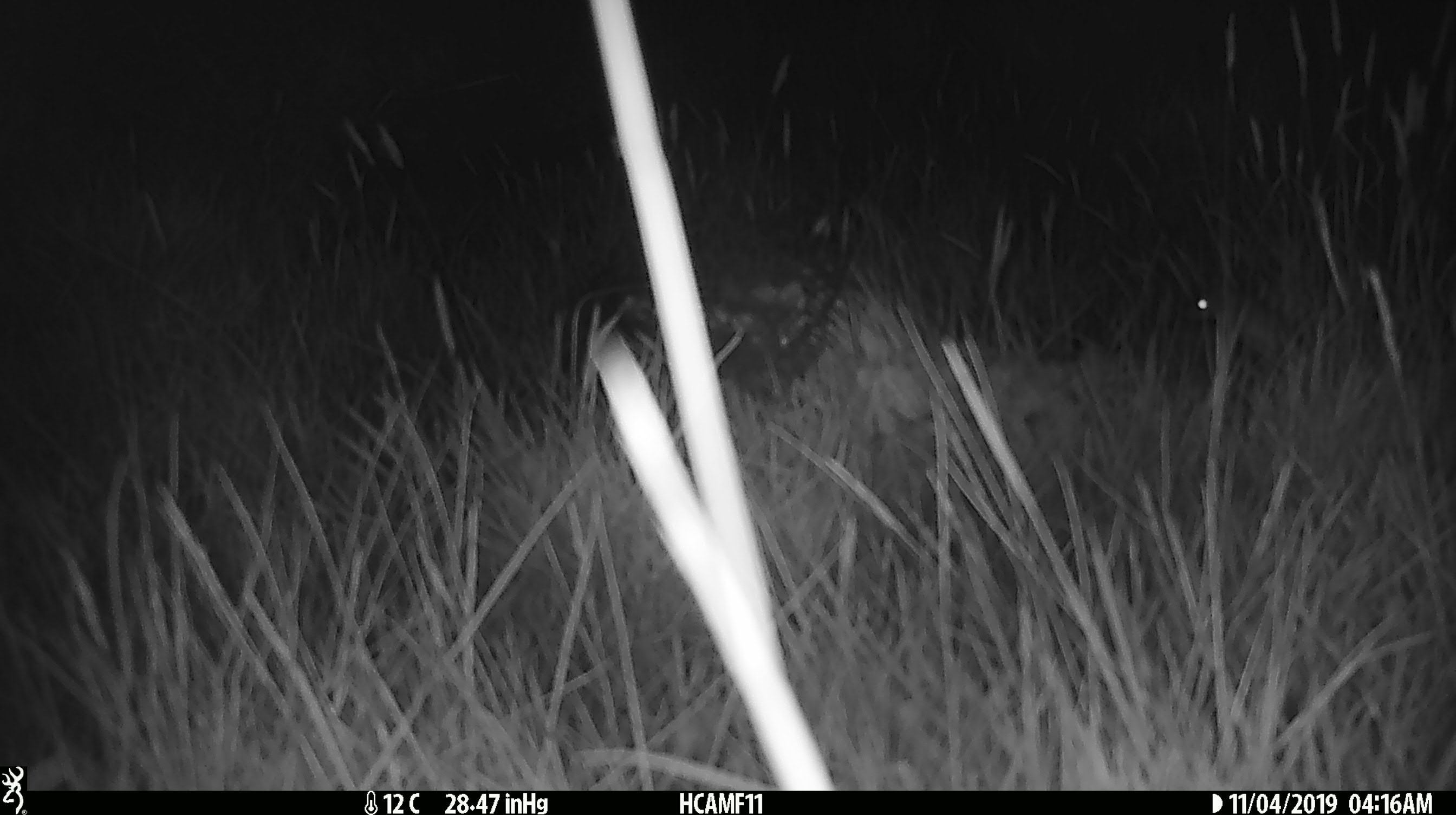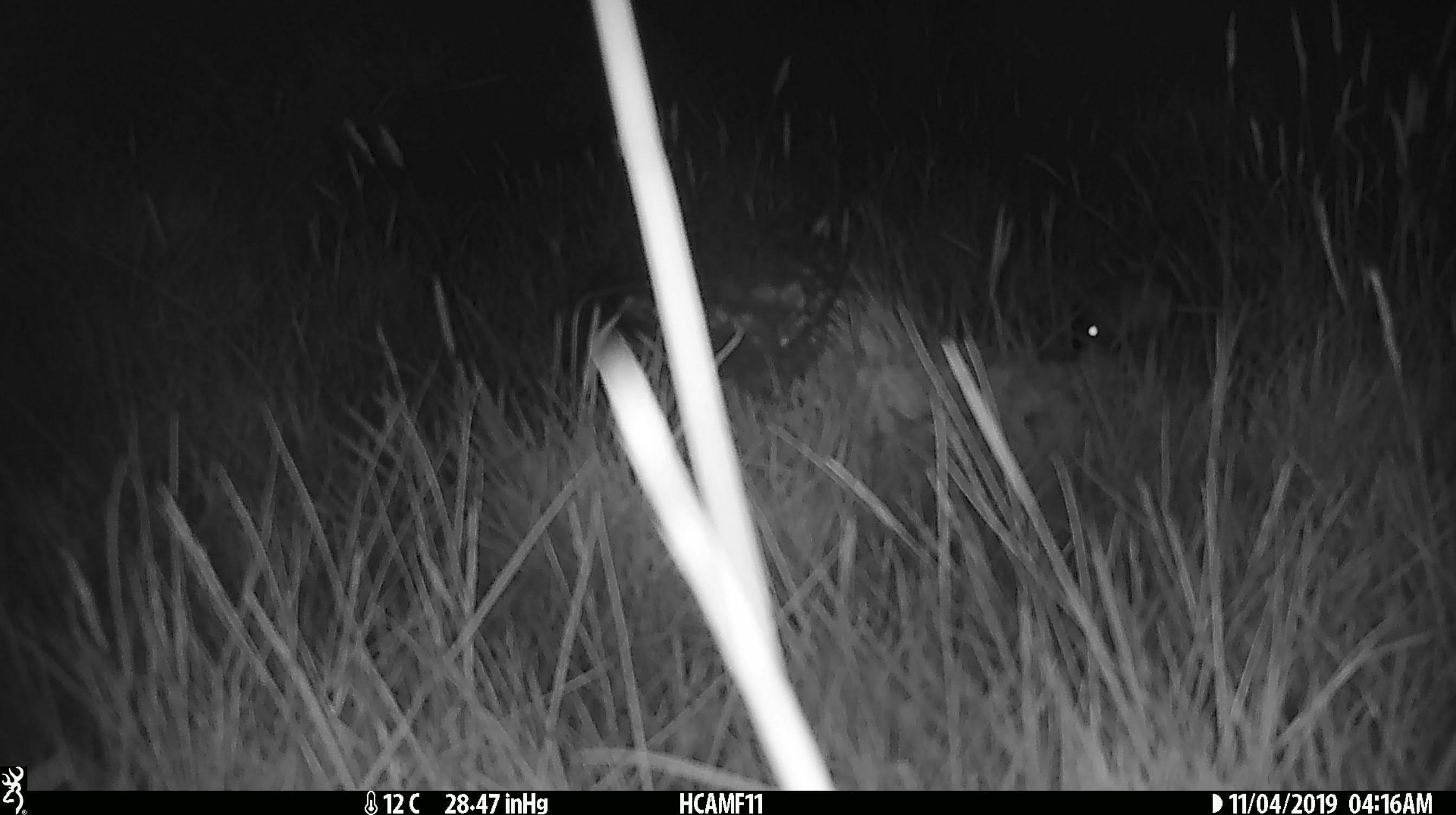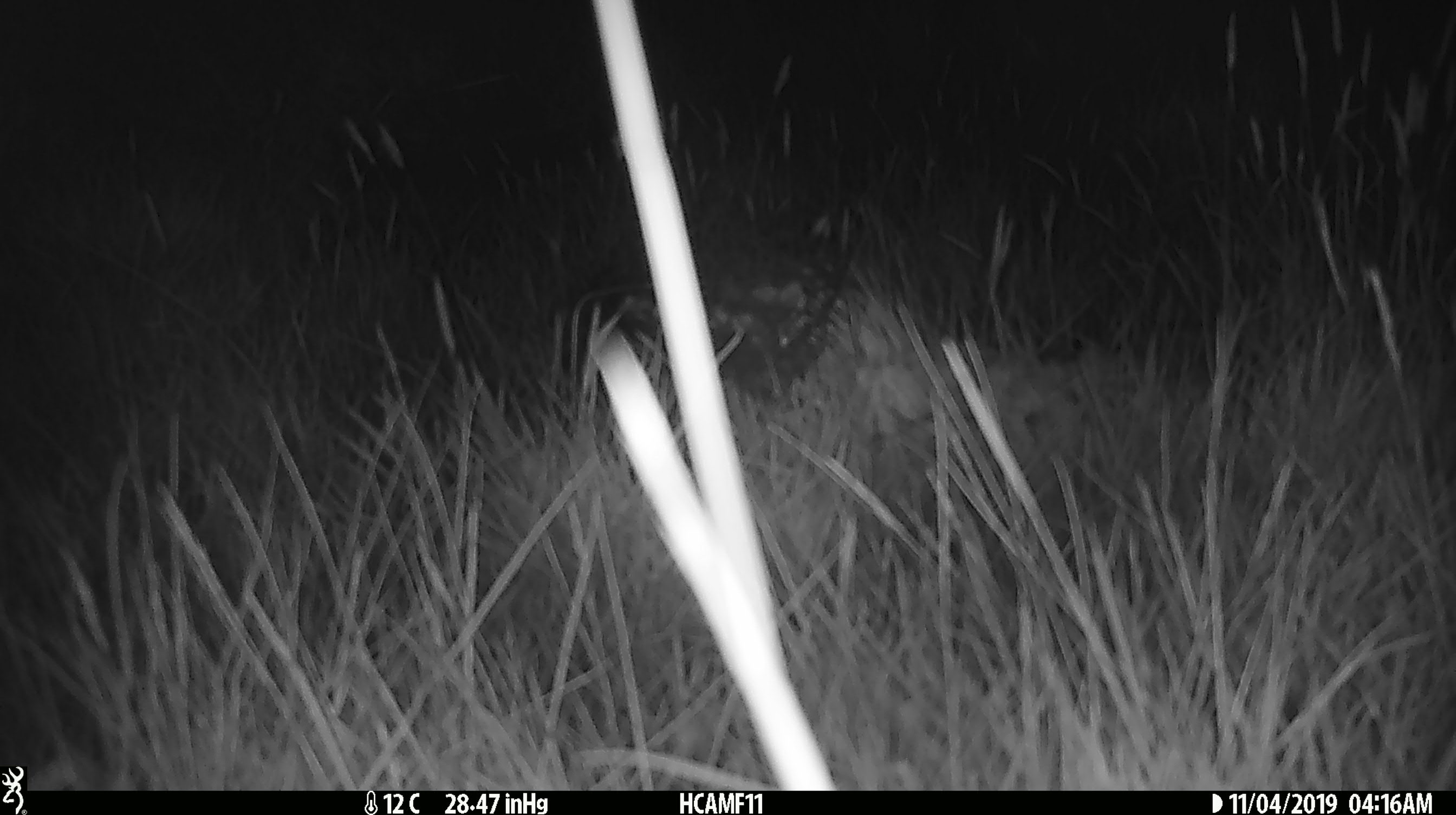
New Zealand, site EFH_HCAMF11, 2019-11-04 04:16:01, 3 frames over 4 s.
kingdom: Animalia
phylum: Chordata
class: Mammalia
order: Rodentia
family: Muridae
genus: Mus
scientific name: Mus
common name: mouse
Mouse (Mus).